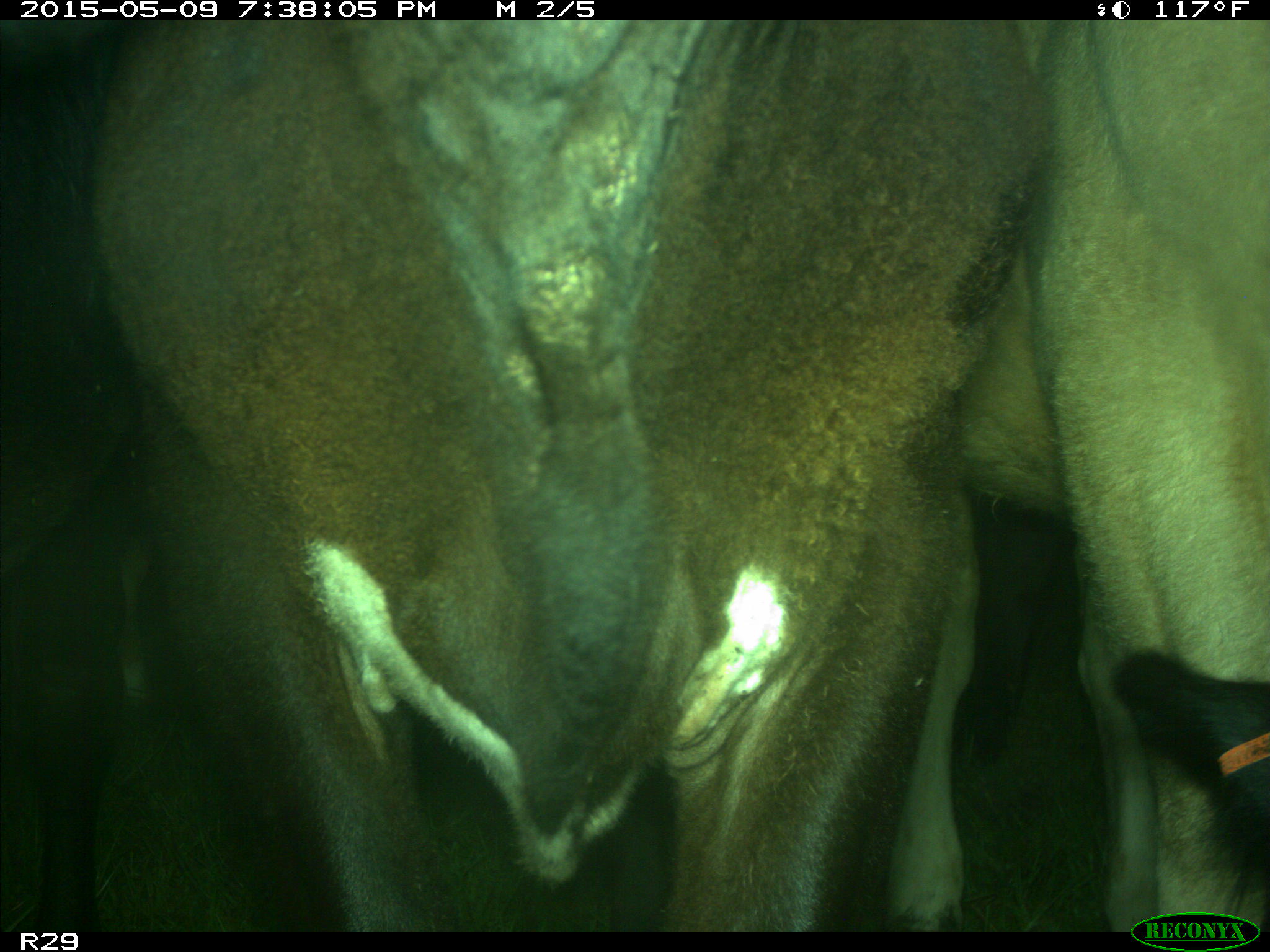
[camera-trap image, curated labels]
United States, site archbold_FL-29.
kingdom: Animalia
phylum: Chordata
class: Mammalia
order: Artiodactyla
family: Bovidae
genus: Bos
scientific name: Bos taurus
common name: domestic cow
Bos taurus (domestic cow).